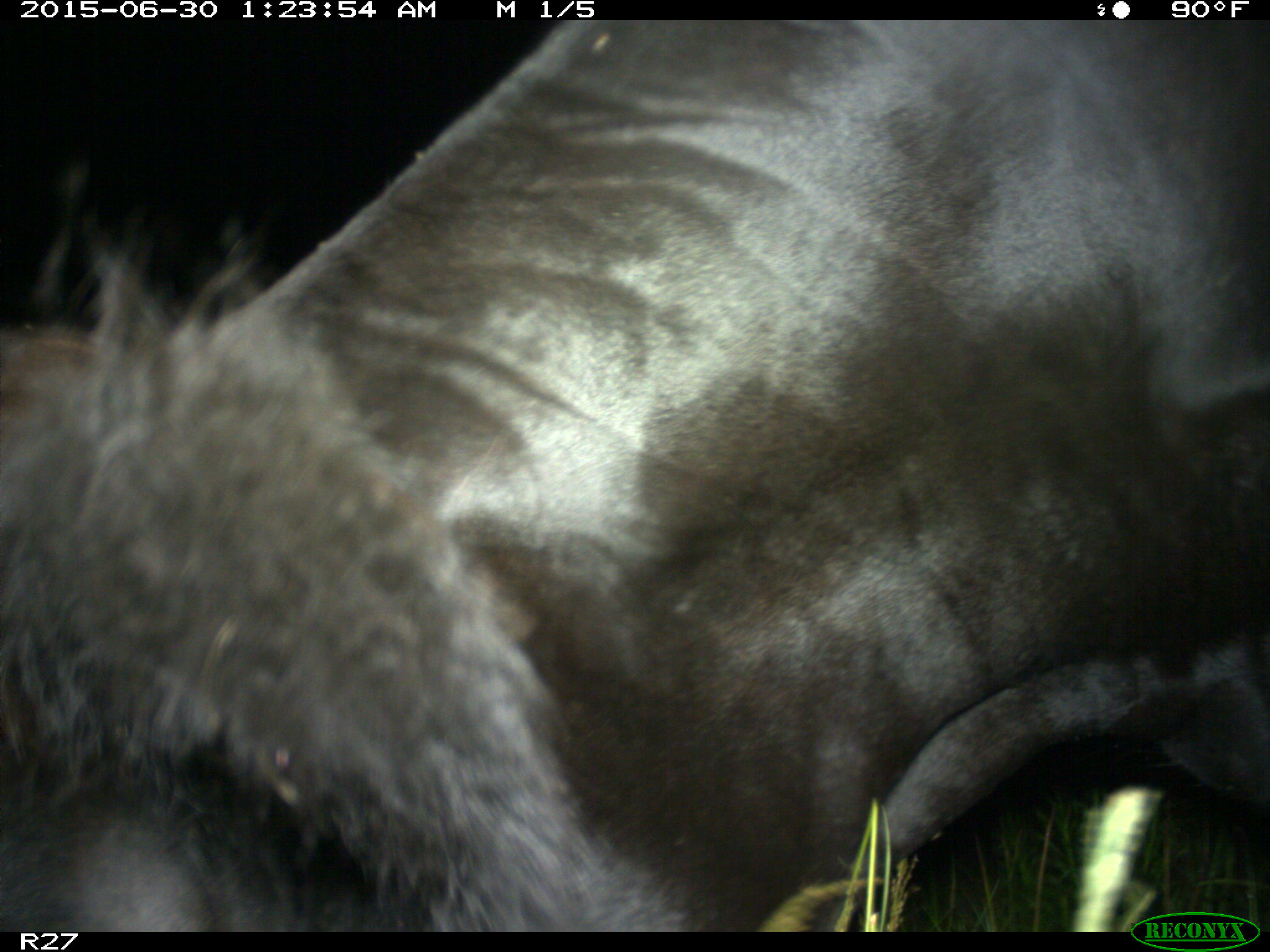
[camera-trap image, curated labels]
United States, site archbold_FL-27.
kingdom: Animalia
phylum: Chordata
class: Mammalia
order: Artiodactyla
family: Bovidae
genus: Bos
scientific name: Bos taurus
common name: domestic cow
Bos taurus (domestic cow).